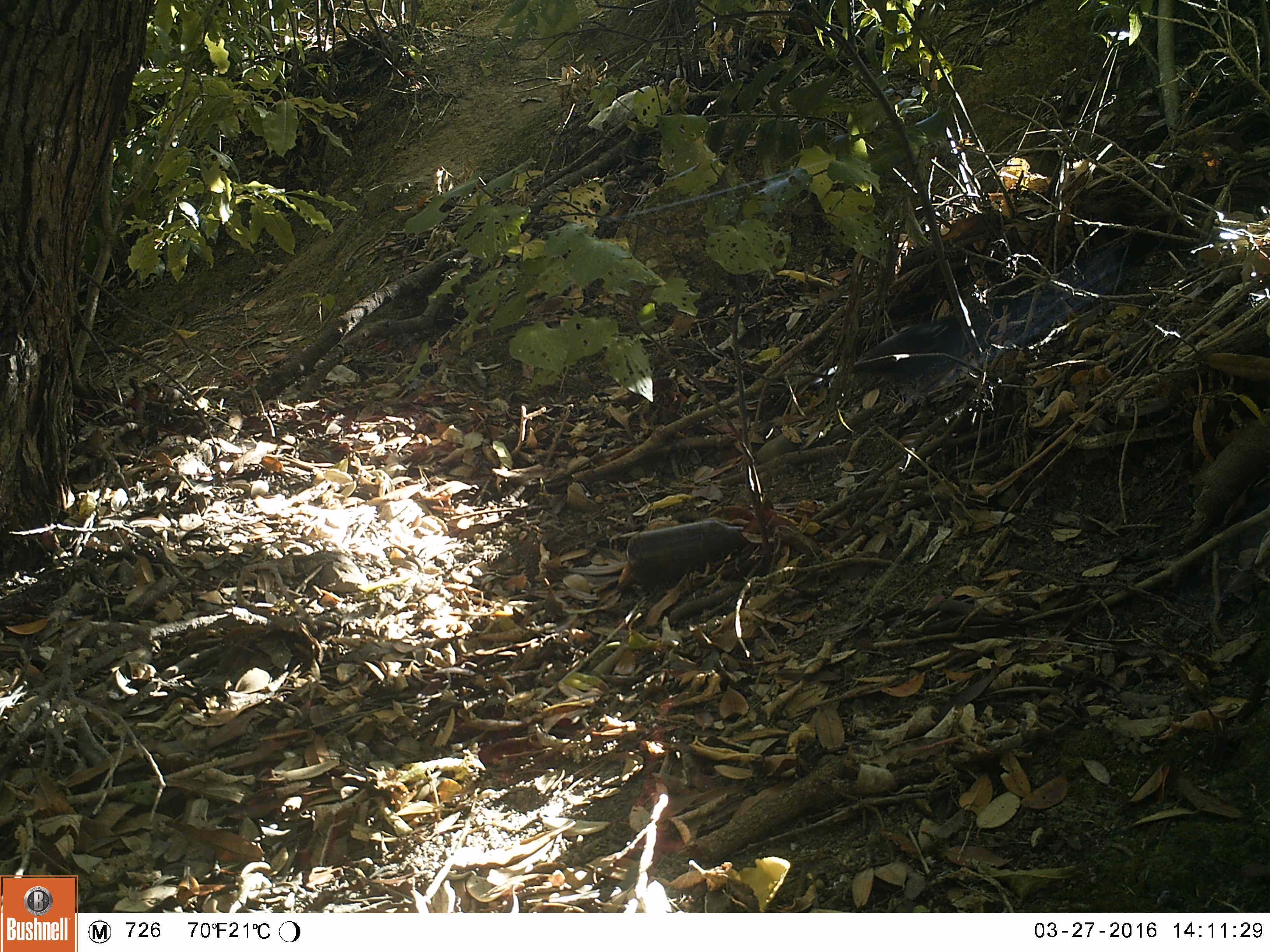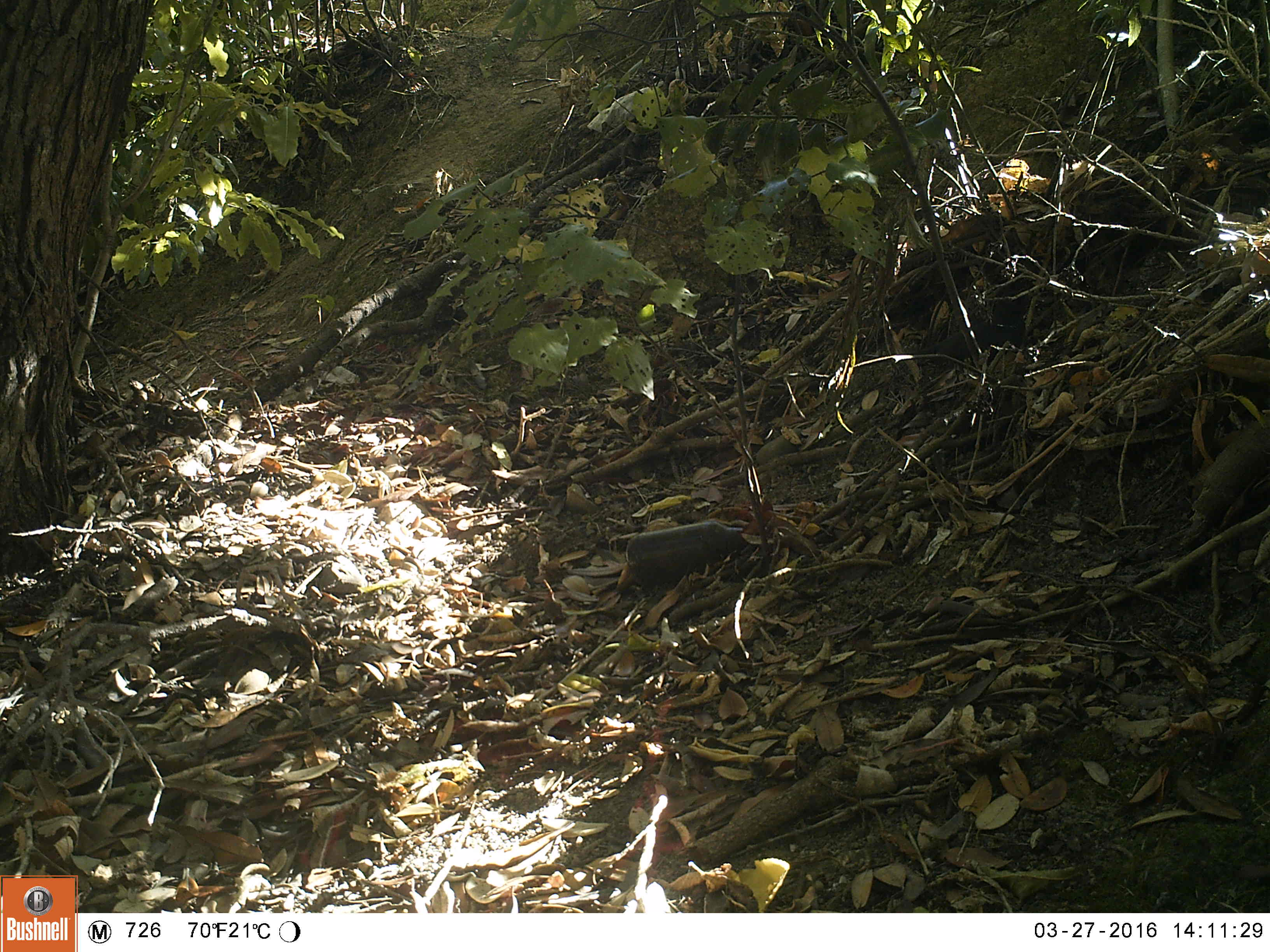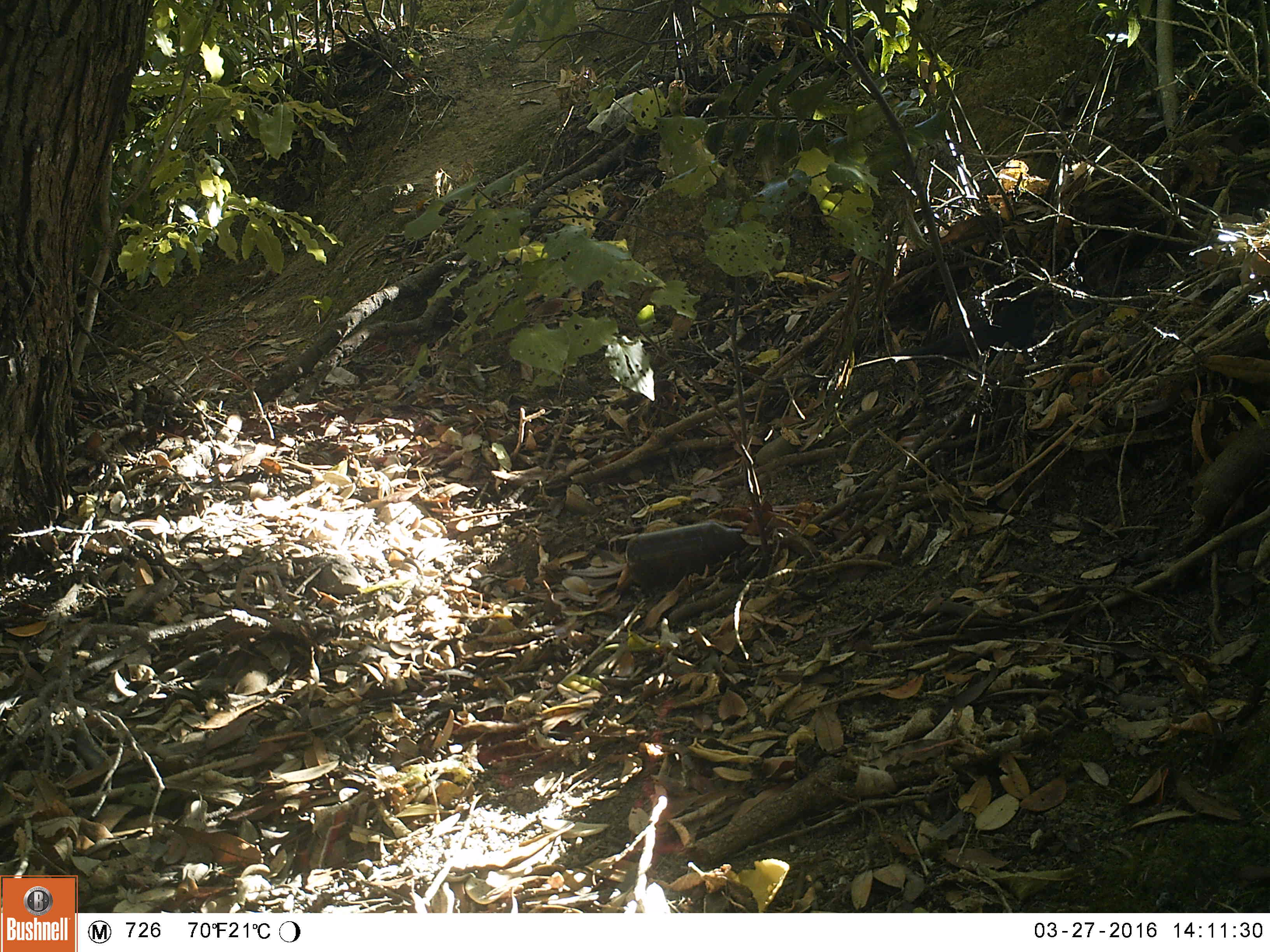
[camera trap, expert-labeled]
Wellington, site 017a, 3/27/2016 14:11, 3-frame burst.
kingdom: Animalia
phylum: Chordata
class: Aves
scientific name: Aves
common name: bird